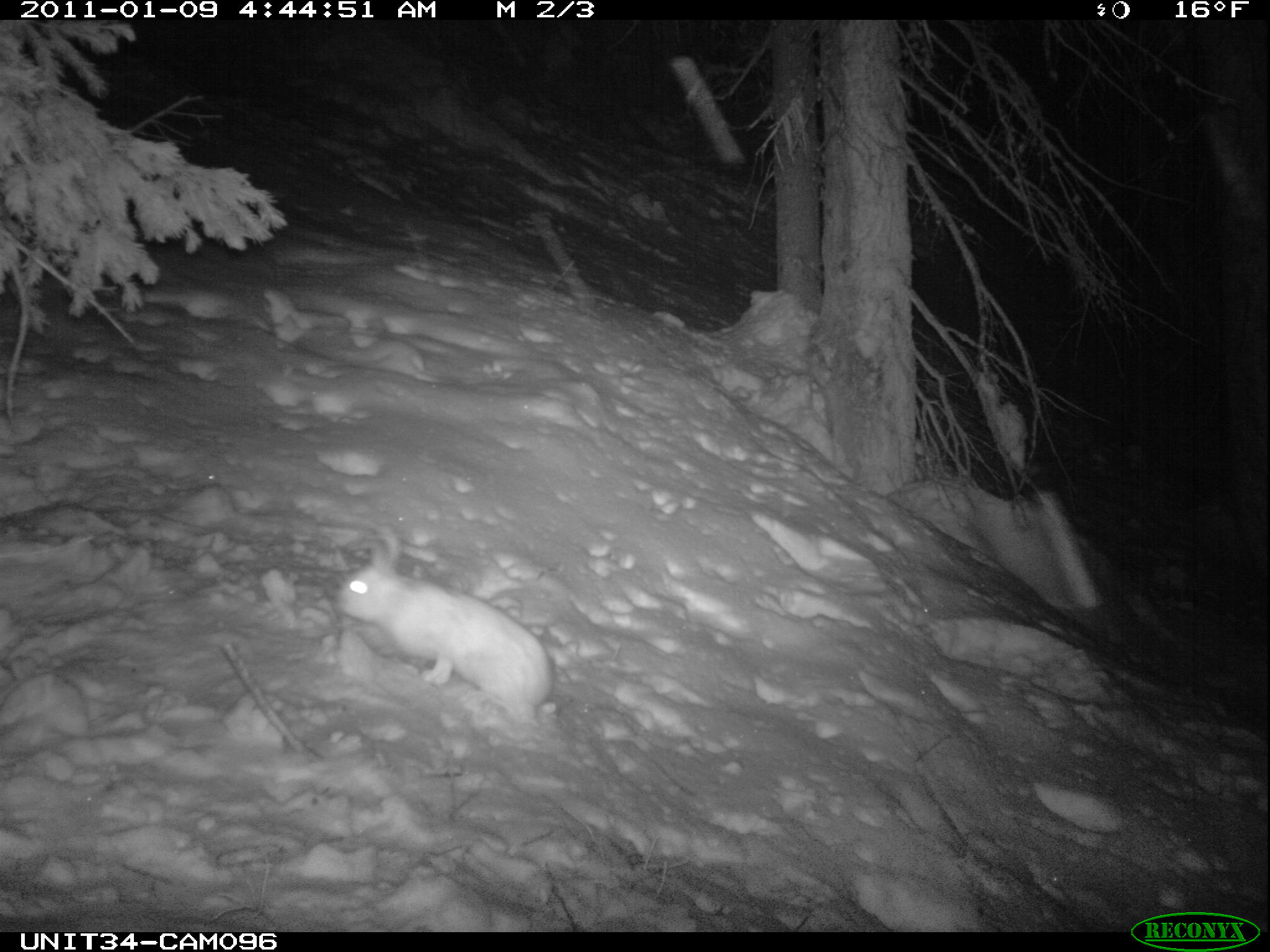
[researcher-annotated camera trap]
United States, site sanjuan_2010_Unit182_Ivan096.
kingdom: Animalia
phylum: Chordata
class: Mammalia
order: Lagomorpha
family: Leporidae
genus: Lepus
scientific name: Lepus americanus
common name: snowshoe hare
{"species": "Lepus americanus (snowshoe hare)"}